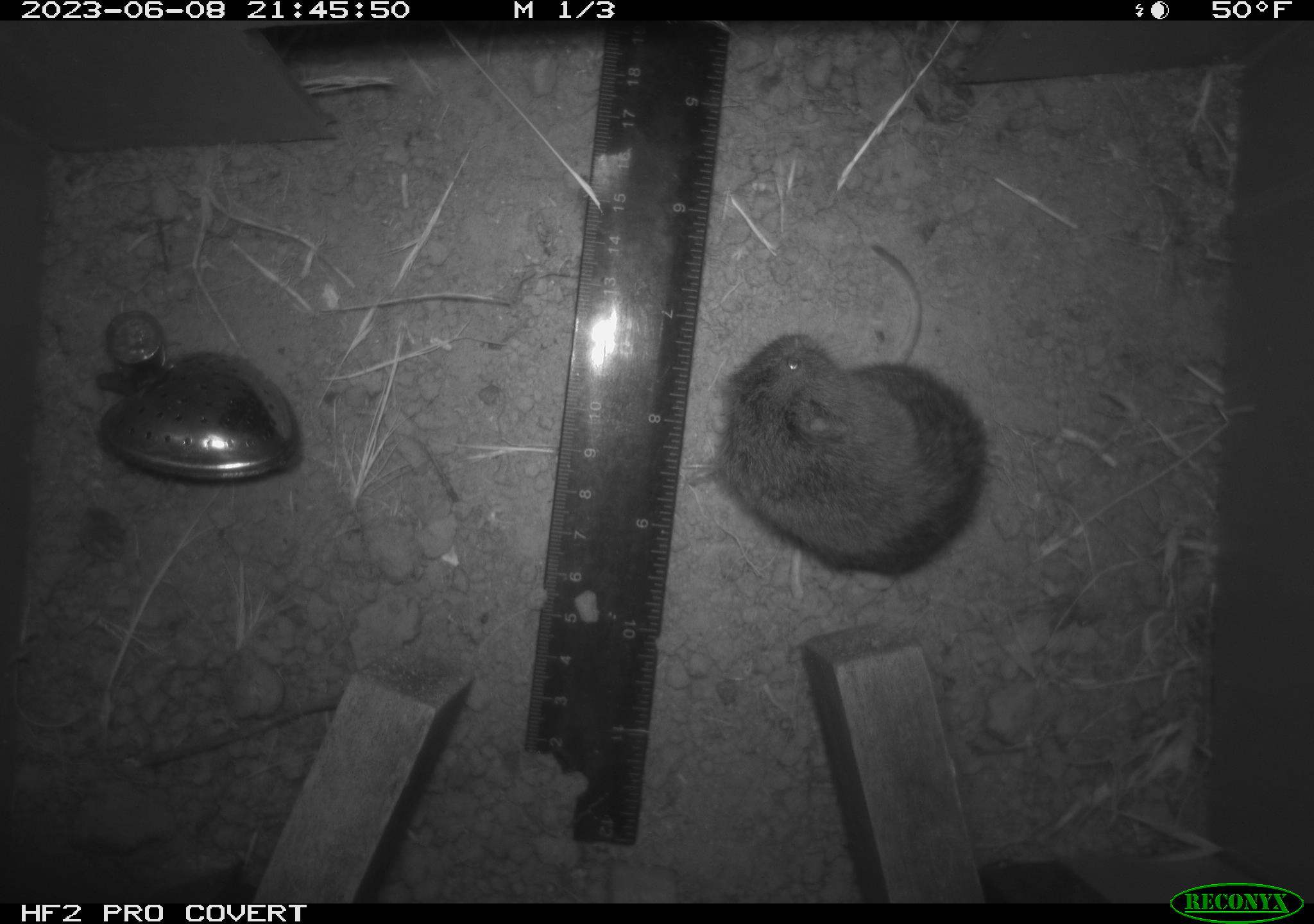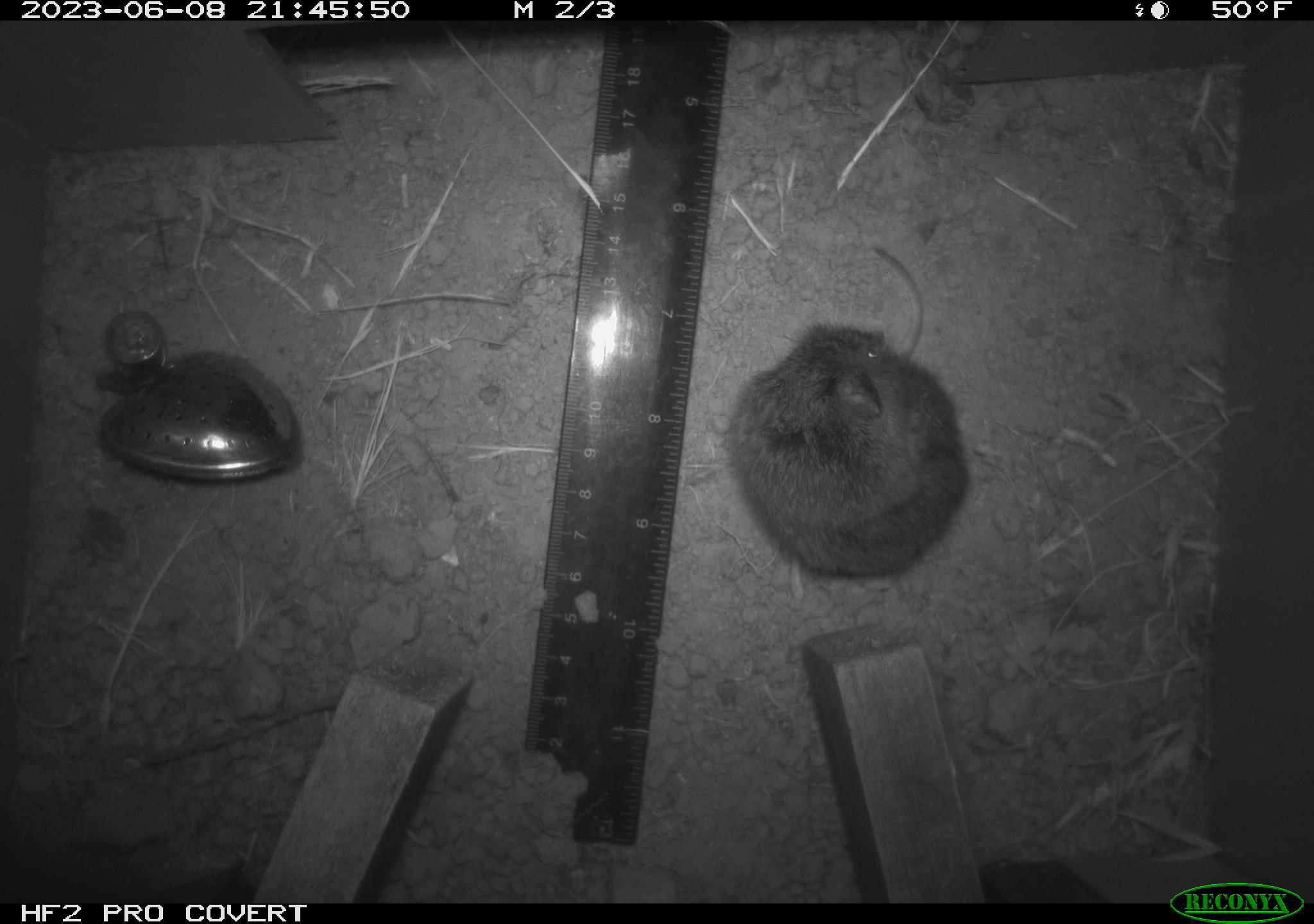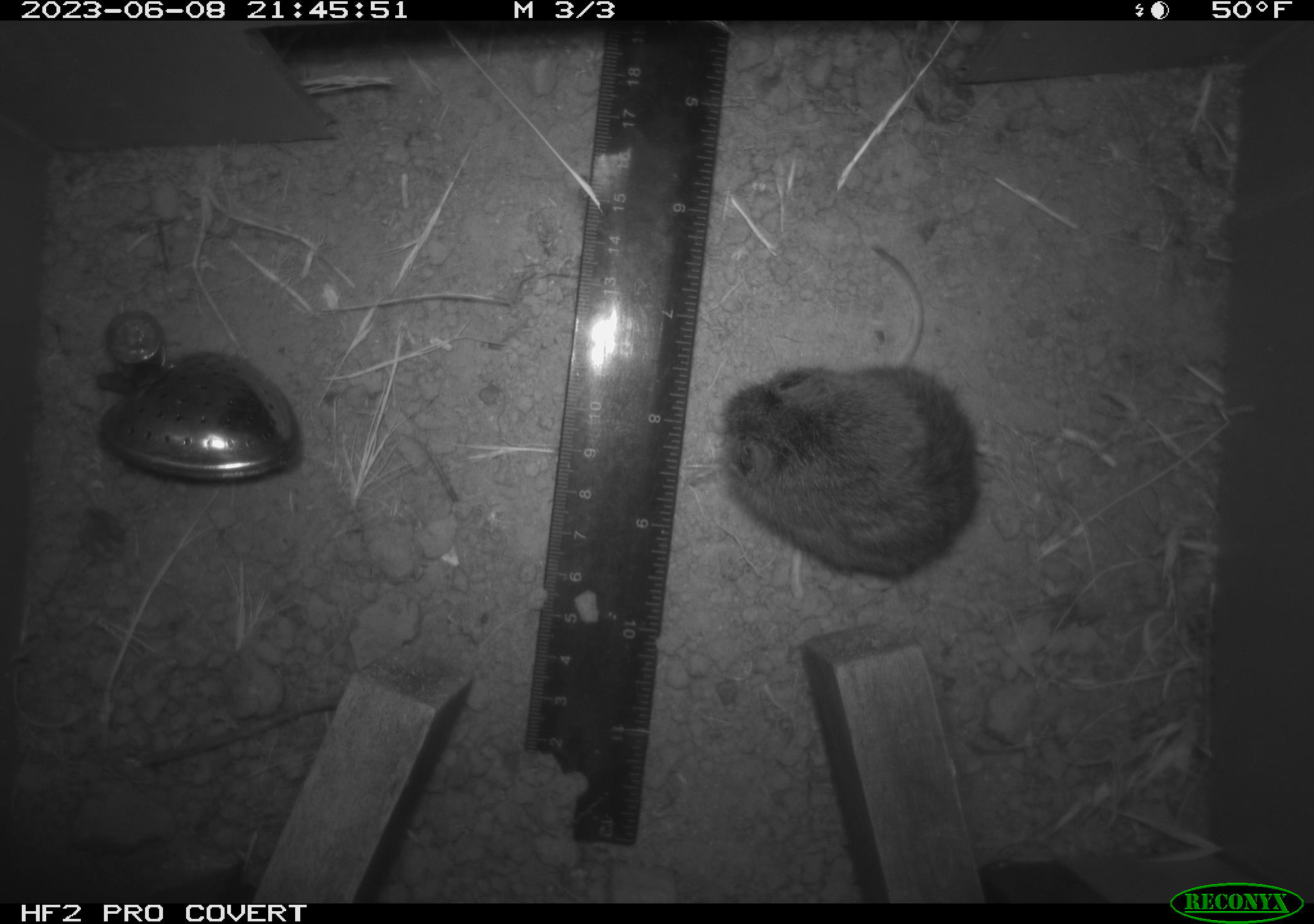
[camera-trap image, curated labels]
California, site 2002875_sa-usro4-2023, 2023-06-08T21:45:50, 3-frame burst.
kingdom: Animalia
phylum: Chordata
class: Mammalia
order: Rodentia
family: Cricetidae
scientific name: Arvicolinae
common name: voles, lemmings, and muskrats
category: arvicolinae subfamily